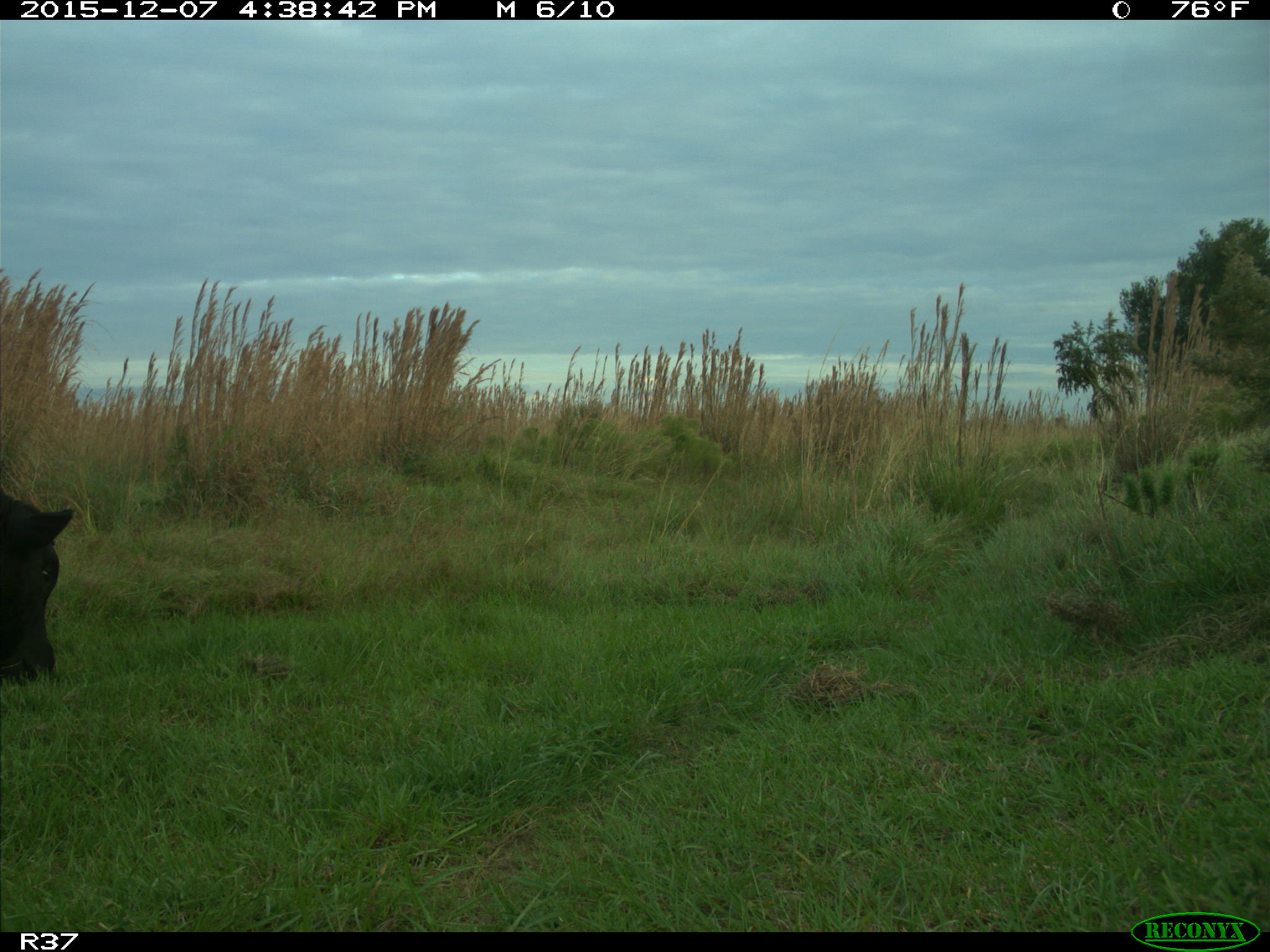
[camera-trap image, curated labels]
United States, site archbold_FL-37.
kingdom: Animalia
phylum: Chordata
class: Mammalia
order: Artiodactyla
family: Bovidae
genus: Bos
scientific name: Bos taurus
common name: domestic cow